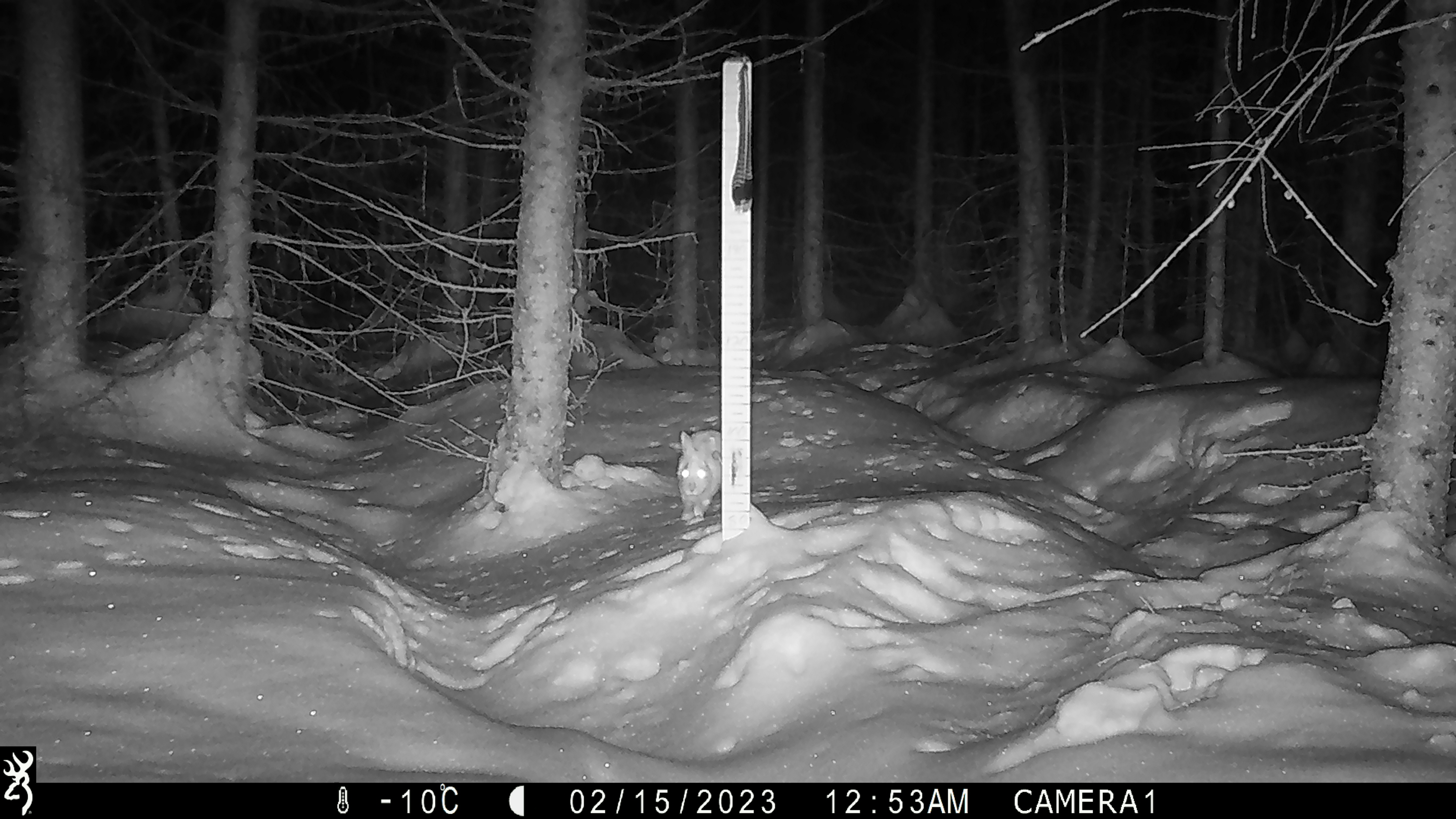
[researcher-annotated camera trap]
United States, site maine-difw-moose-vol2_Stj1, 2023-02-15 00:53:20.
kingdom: Animalia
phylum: Chordata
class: Mammalia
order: Lagomorpha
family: Leporidae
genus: Lepus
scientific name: Lepus americanus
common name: snowshoe hare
Snowshoe hare (Lepus americanus).